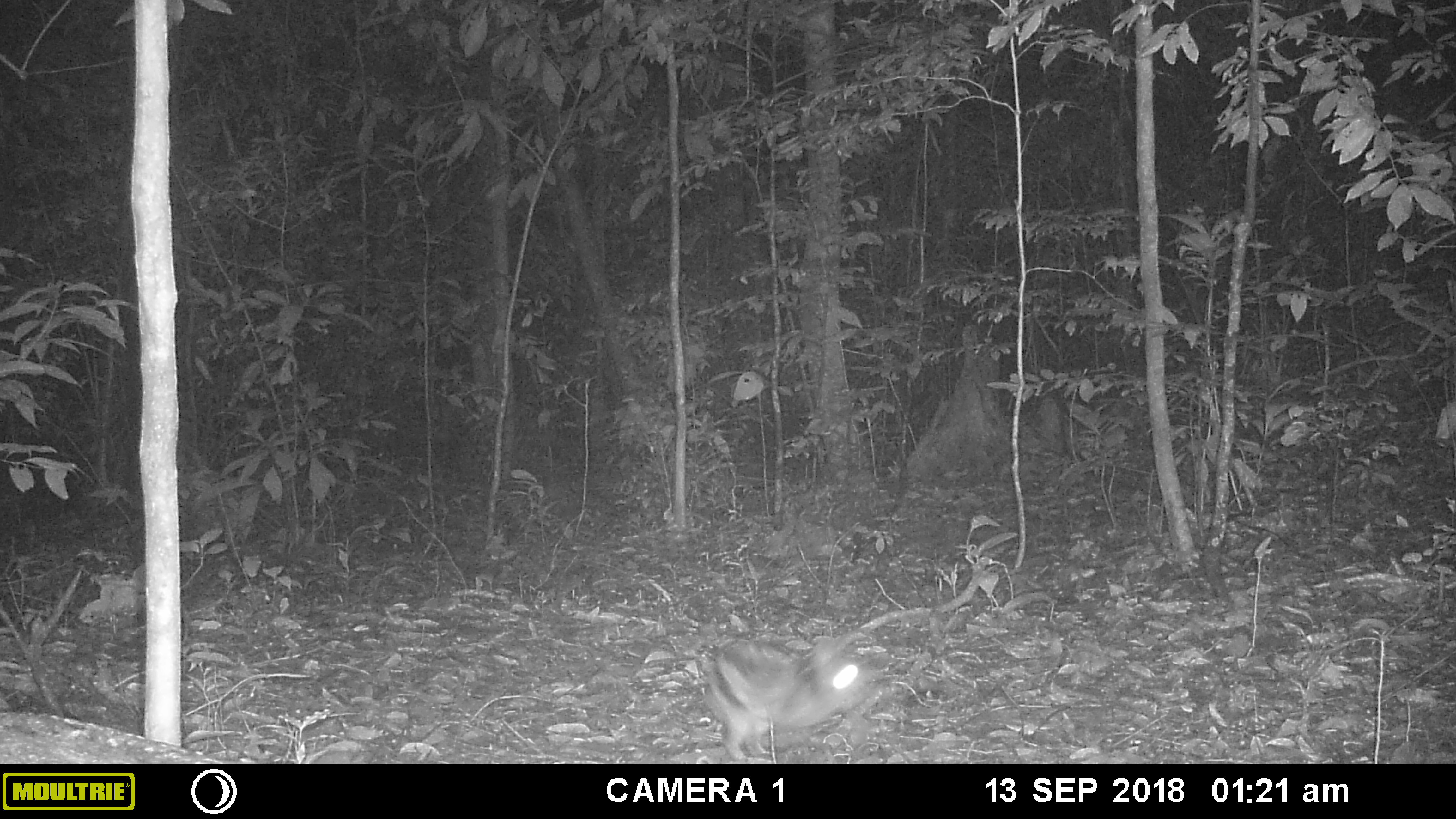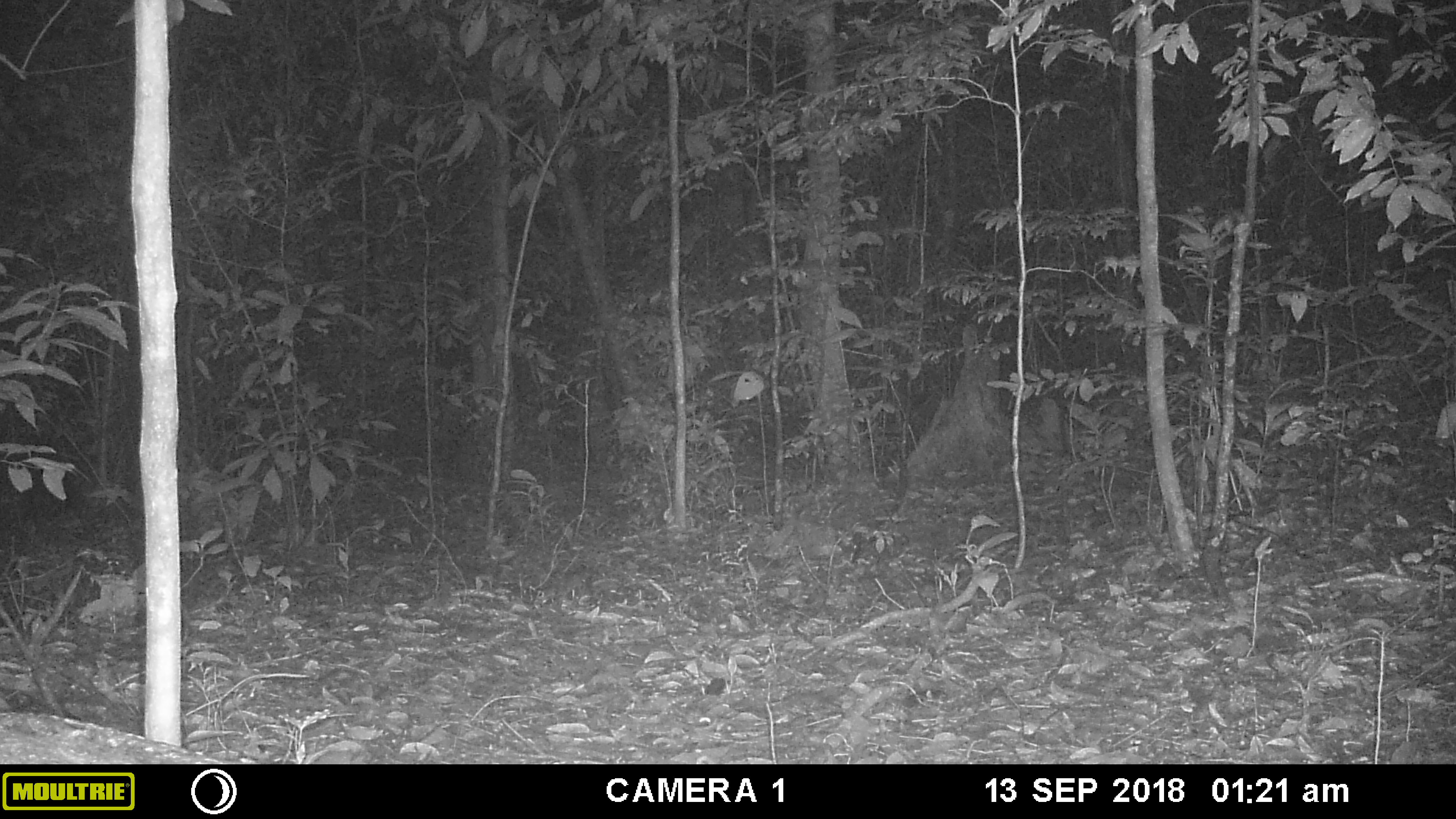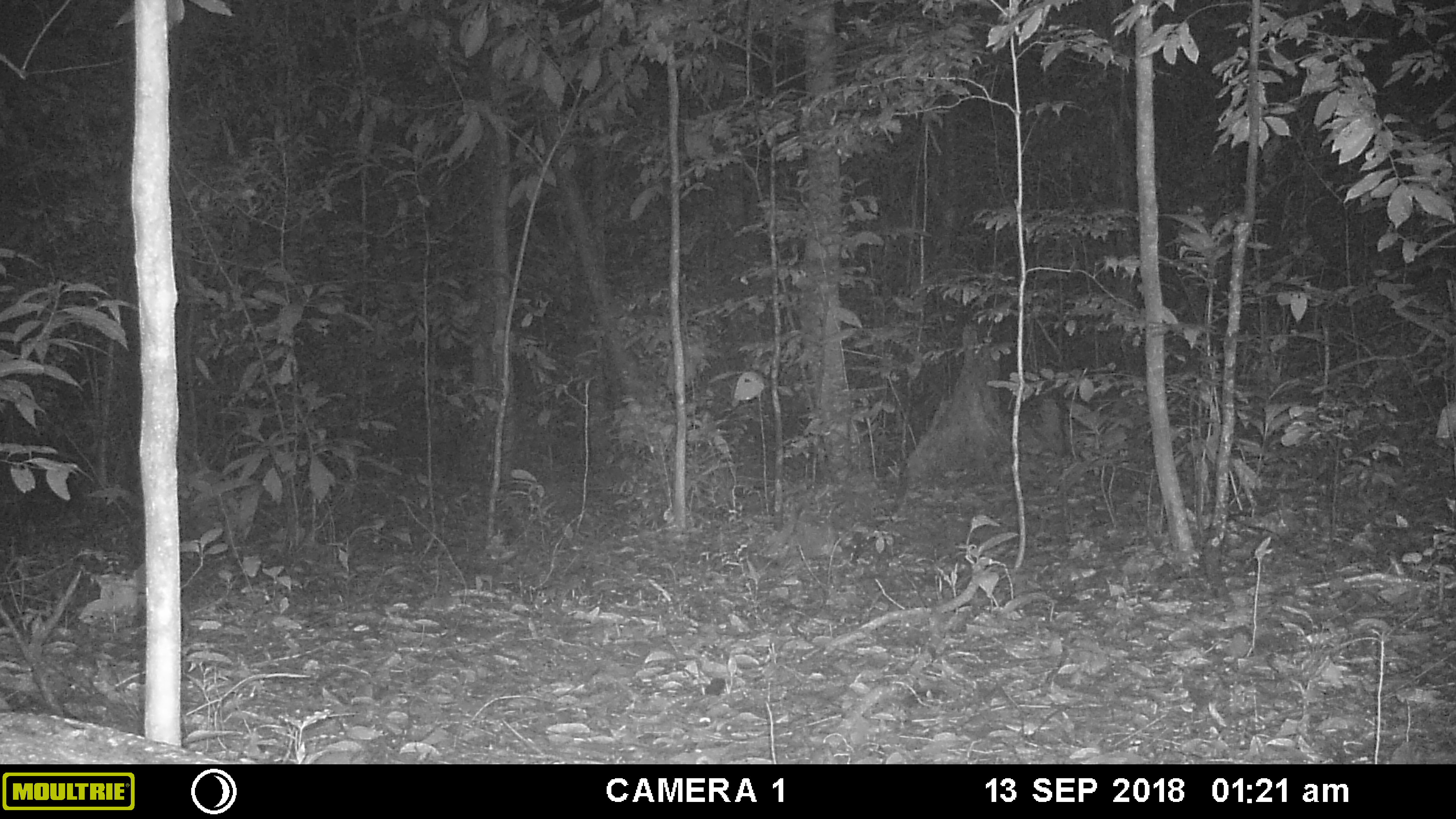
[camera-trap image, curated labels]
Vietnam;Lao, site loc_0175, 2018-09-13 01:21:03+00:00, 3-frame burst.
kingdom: Animalia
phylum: Chordata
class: Mammalia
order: Lagomorpha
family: Leporidae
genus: Nesolagus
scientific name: Nesolagus timminsi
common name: annamite striped rabbit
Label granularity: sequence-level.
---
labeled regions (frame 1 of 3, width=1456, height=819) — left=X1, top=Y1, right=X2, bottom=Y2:
annamite striped rabbit: left=699, top=636, right=876, bottom=763